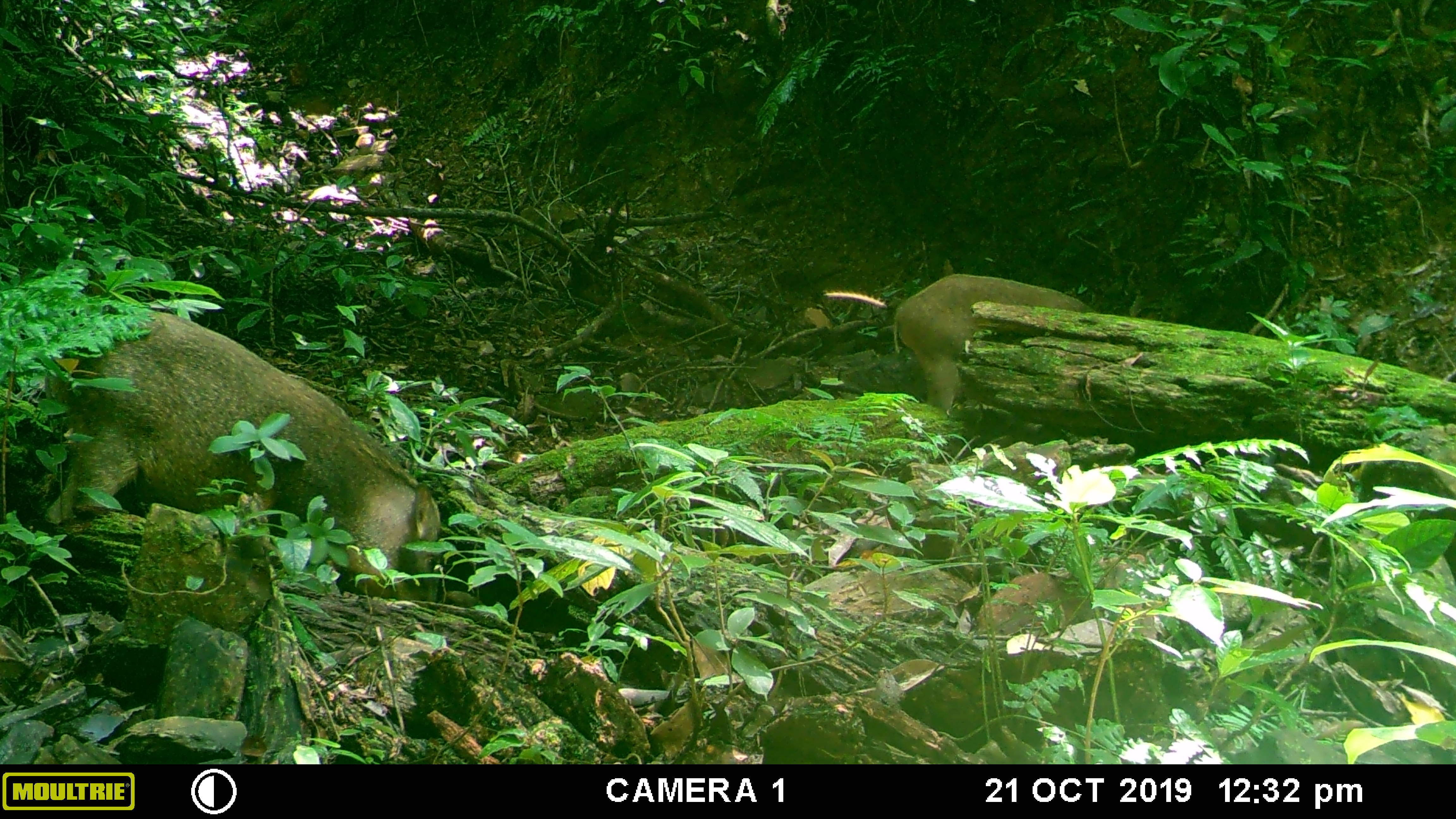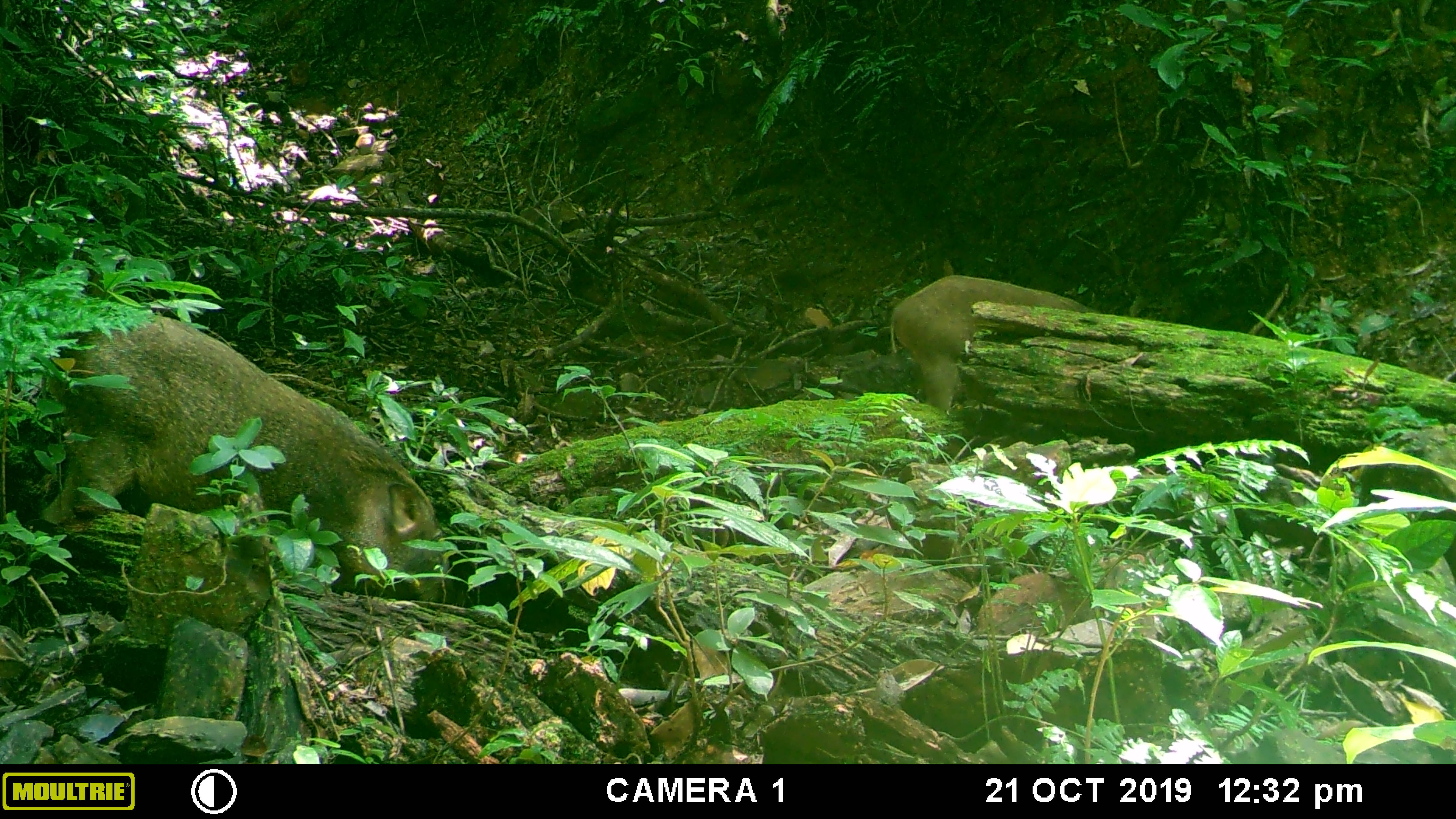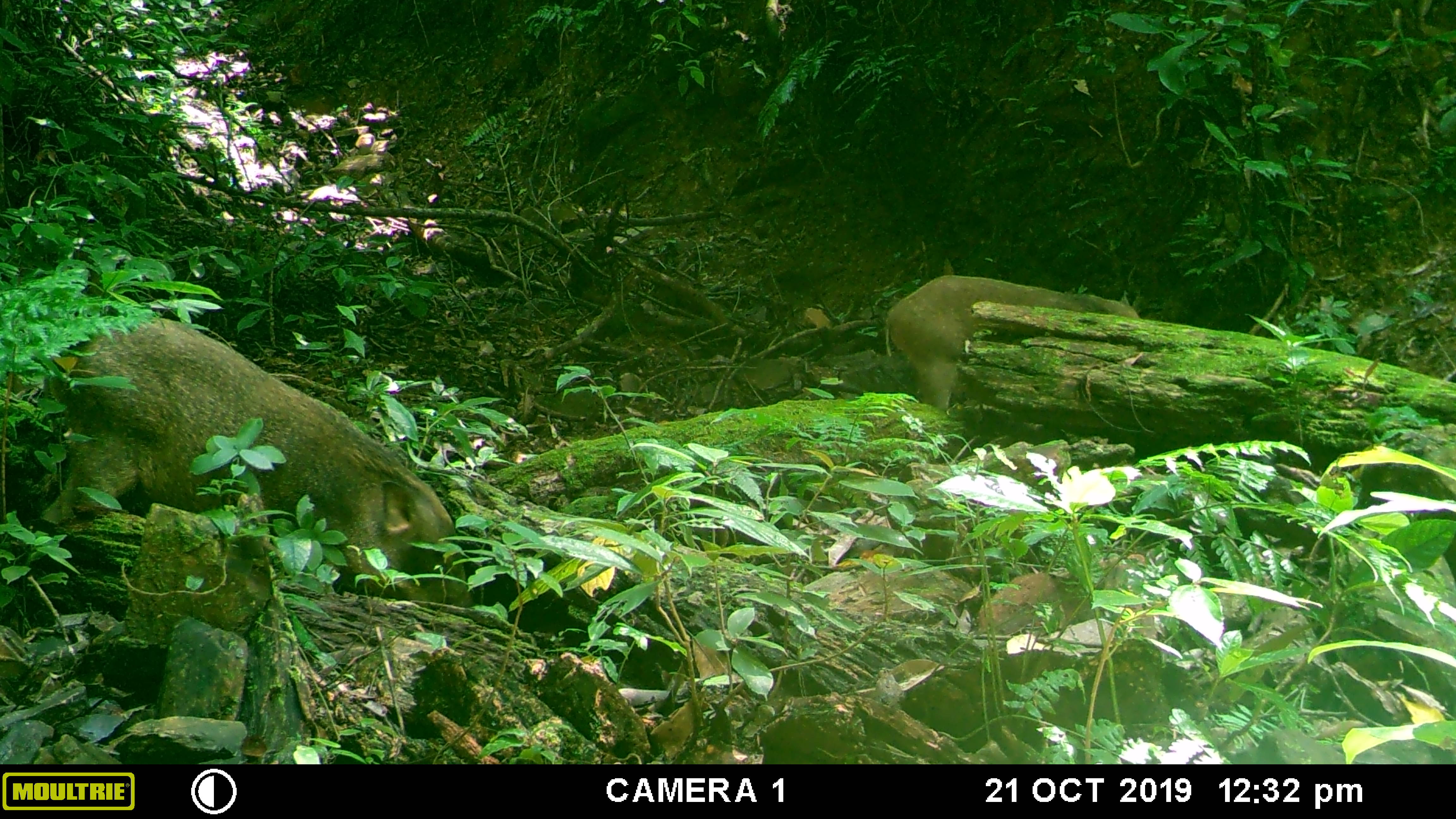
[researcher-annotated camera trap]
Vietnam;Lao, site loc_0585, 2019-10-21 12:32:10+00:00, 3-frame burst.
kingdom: Animalia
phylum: Chordata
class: Mammalia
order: Artiodactyla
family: Suidae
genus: Sus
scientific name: Sus scrofa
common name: eurasian wild pig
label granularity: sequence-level